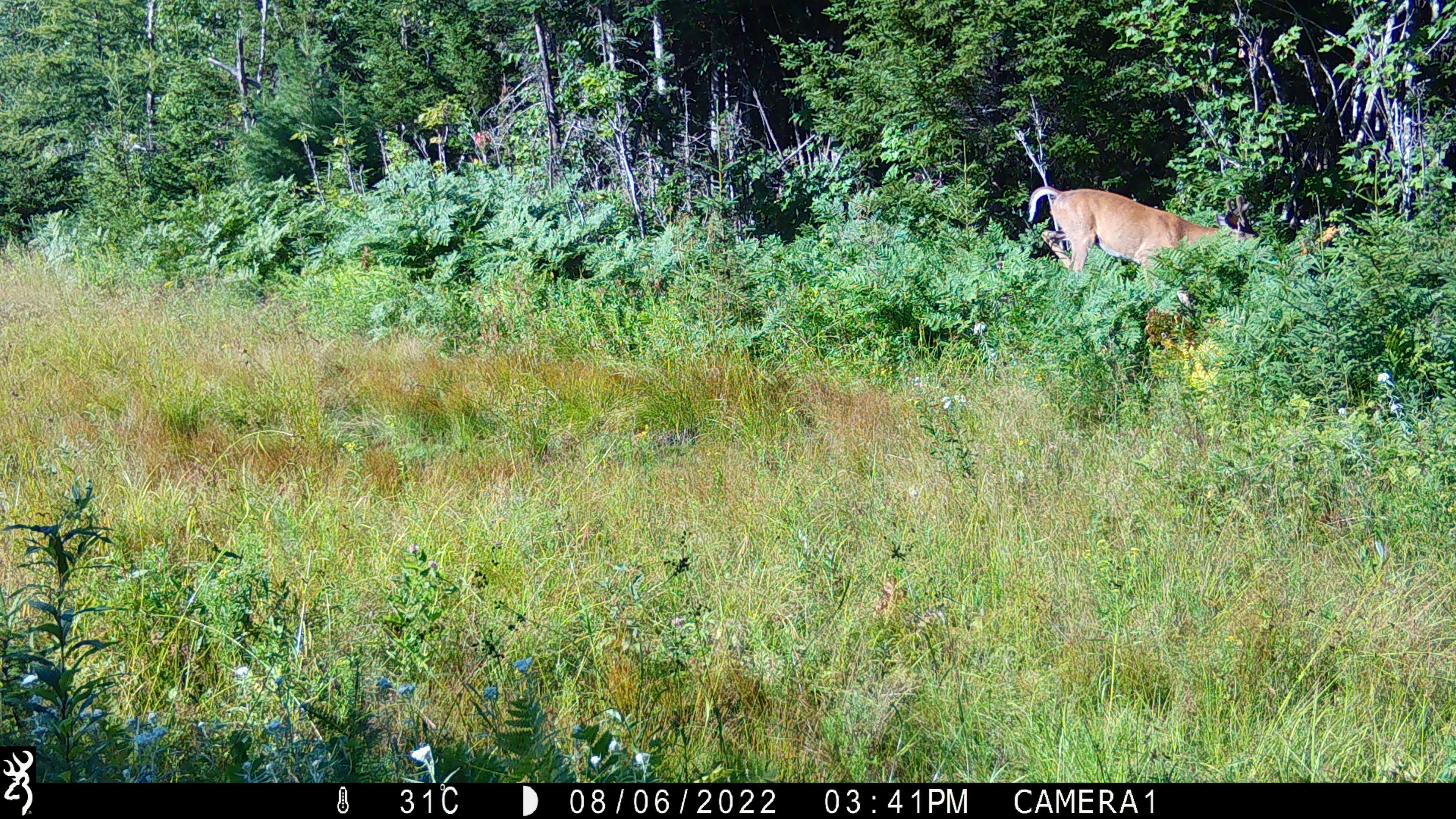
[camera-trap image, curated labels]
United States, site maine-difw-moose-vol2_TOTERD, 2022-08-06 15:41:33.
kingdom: Animalia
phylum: Chordata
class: Mammalia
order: Artiodactyla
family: Cervidae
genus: Odocoileus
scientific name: Odocoileus virginianus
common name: white-tailed deer